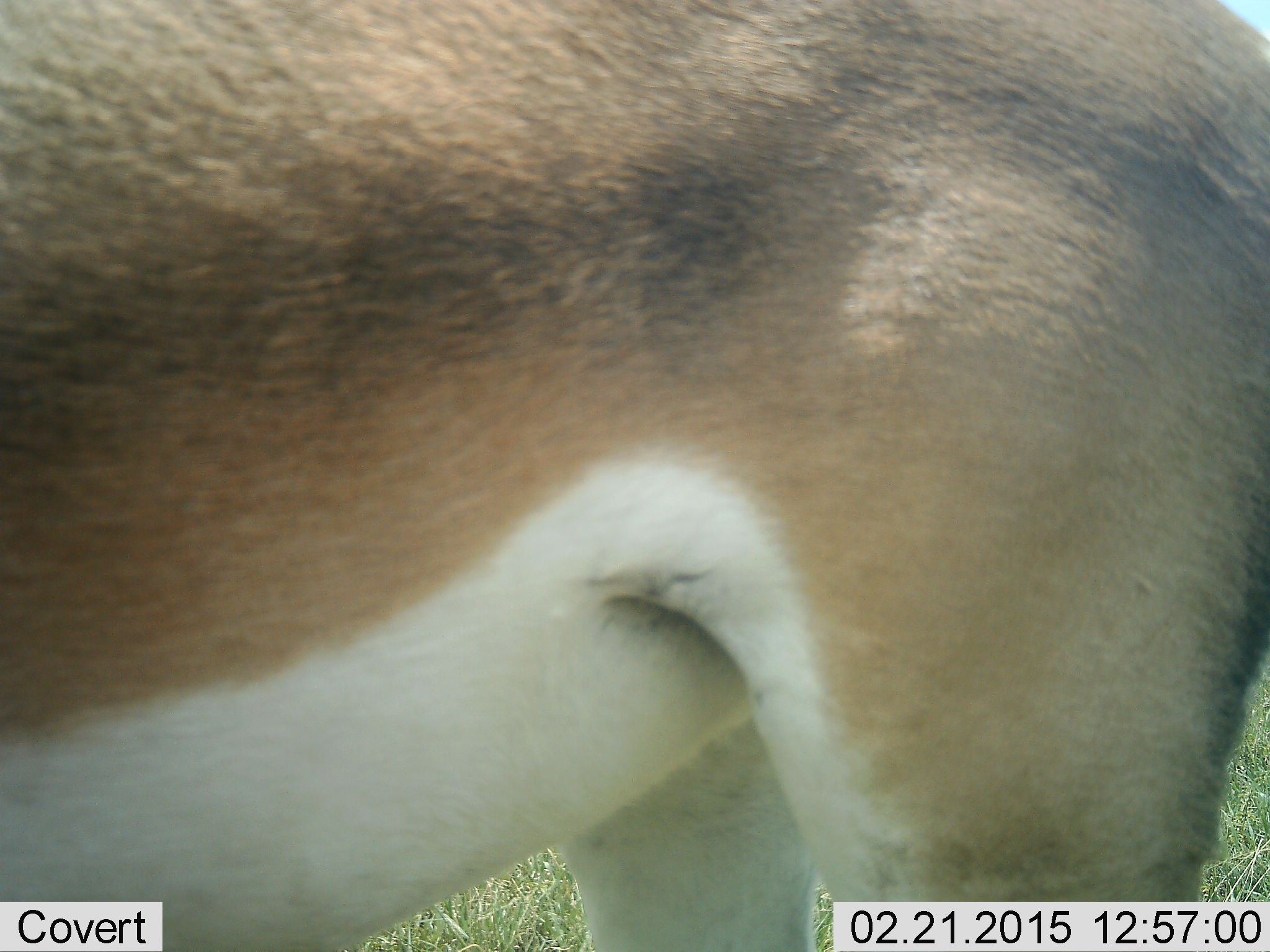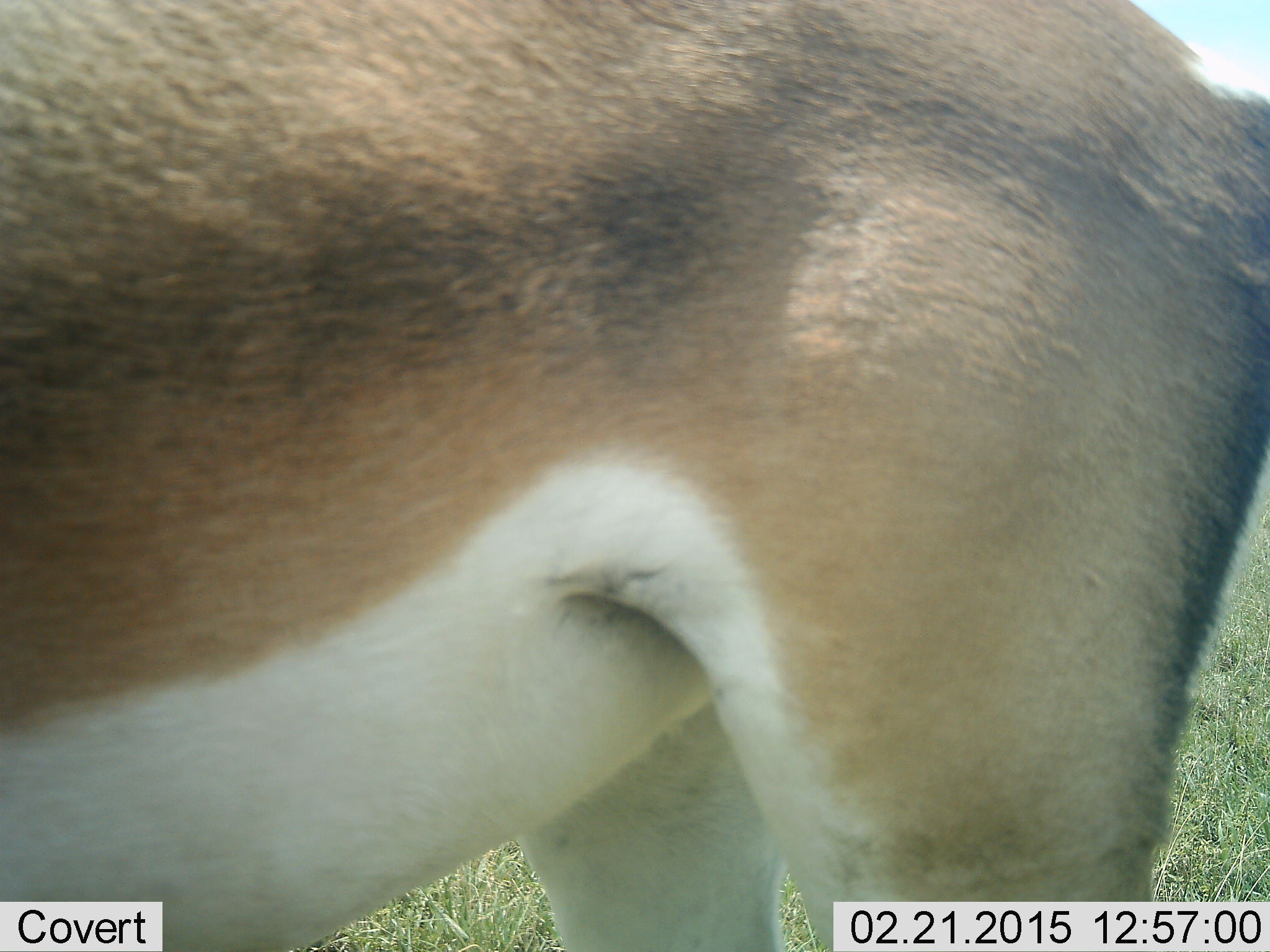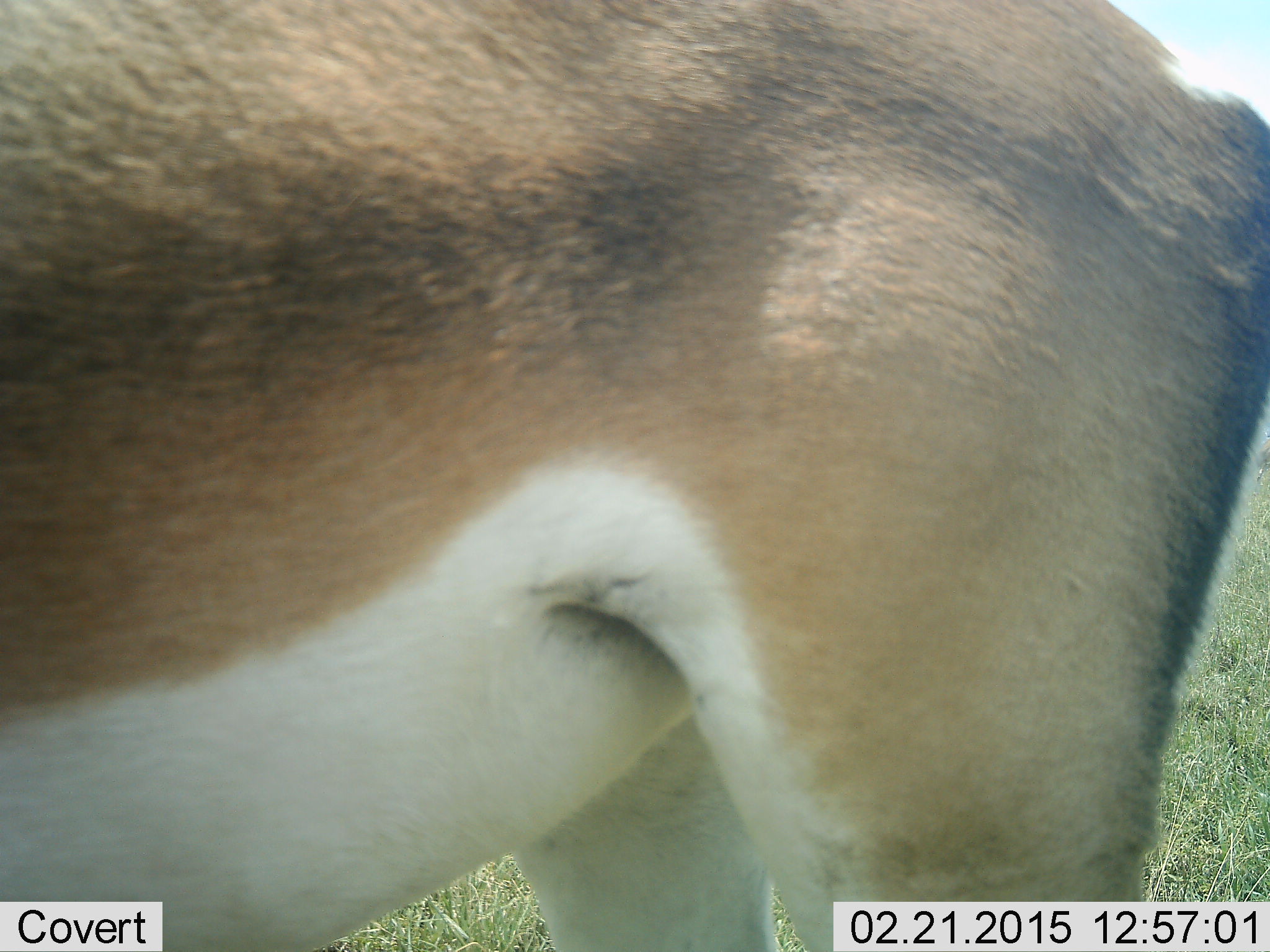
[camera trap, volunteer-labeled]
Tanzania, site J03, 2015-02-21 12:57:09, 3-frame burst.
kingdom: Animalia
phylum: Chordata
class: Mammalia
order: Artiodactyla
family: Bovidae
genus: Nanger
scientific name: Nanger granti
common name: grant's gazelle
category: gazellegrants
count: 1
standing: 100%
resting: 0%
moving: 0%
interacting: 0%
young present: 0%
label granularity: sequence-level